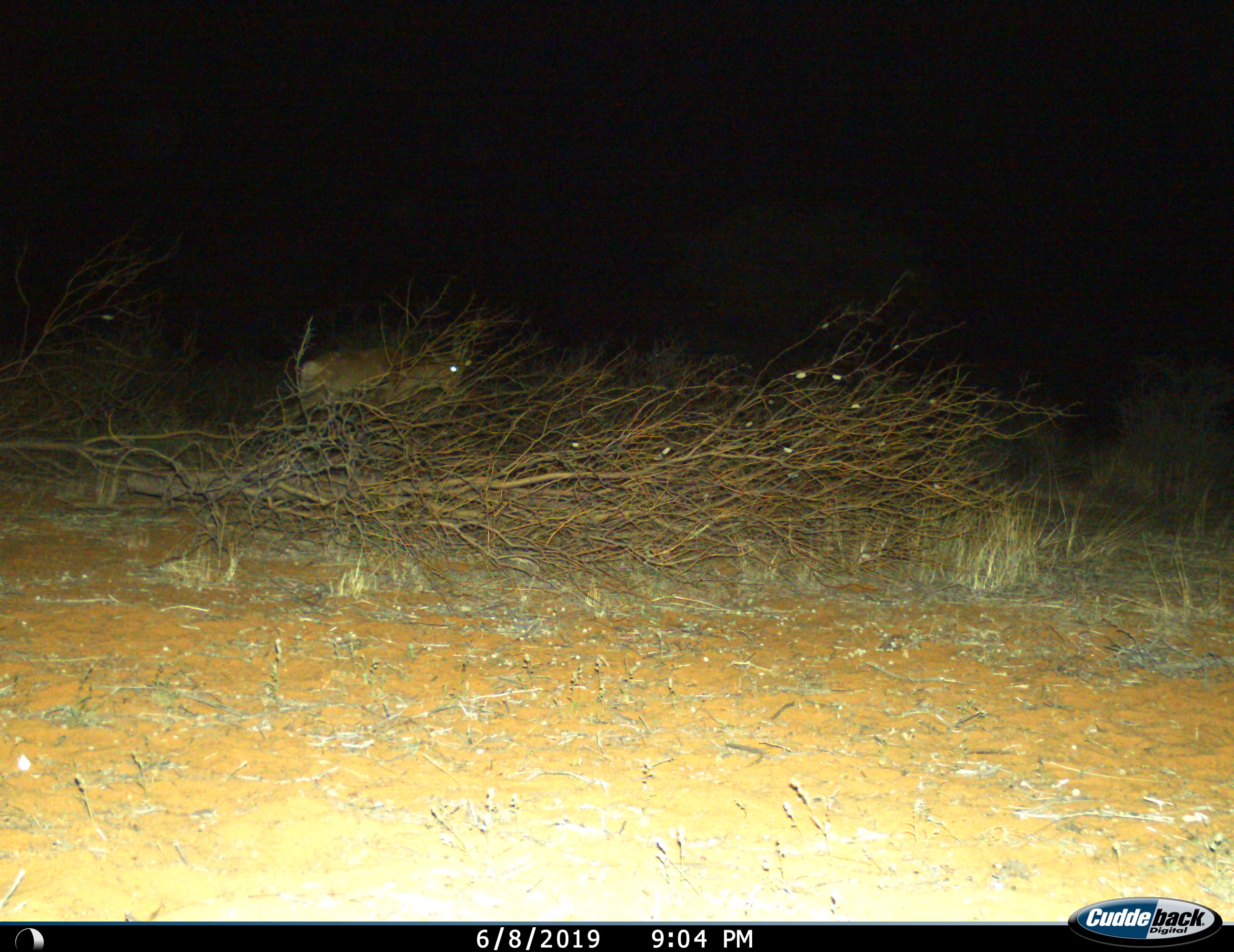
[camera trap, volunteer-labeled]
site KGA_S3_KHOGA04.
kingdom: Animalia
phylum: Chordata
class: Mammalia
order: Artiodactyla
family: Bovidae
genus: Alcelaphus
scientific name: Alcelaphus buselaphus caama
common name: red hartebeest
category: hartebeestred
Hartebeestred (red hartebeest) (Alcelaphus buselaphus caama), count 1. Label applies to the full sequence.